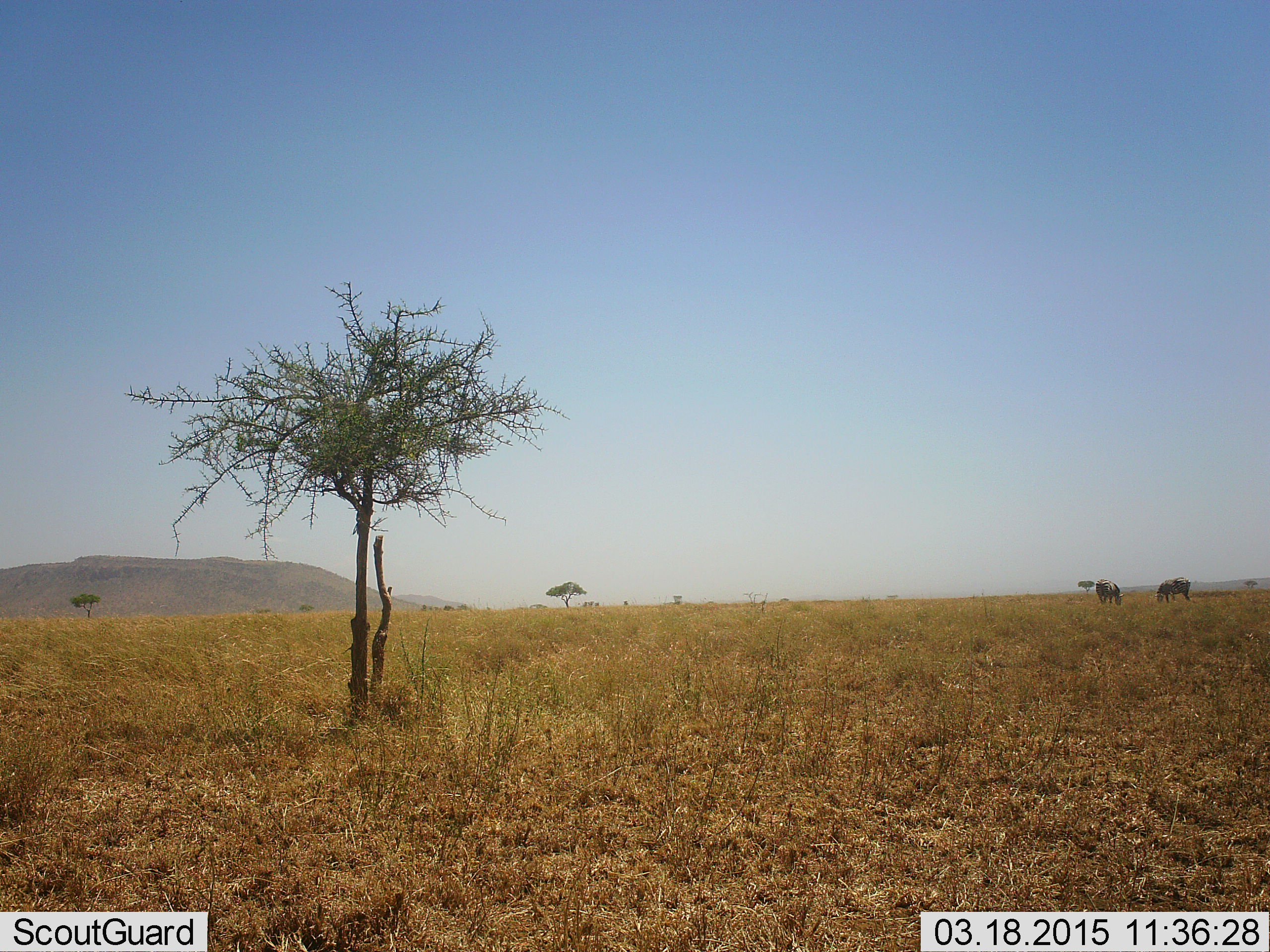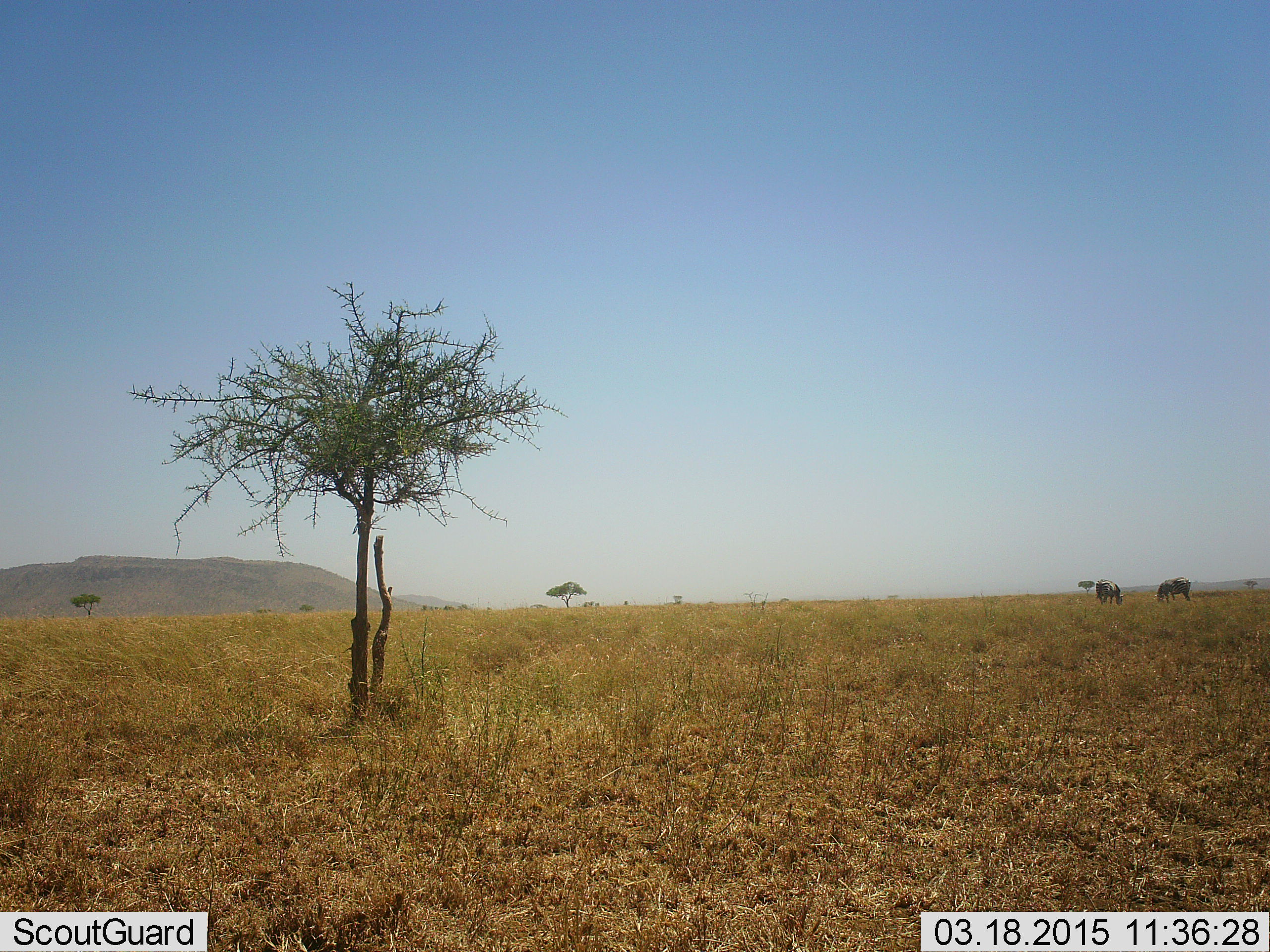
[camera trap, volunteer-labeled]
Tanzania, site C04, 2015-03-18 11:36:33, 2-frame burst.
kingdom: Animalia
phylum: Chordata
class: Mammalia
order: Perissodactyla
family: Equidae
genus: Equus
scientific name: Equus quagga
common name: plains zebra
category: zebra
Zebra (plains zebra) (Equus quagga), count 2. Behavior (volunteer vote fractions): standing 17%, resting 0%, moving 0%, interacting 0%. Young present (vote fraction): 0%. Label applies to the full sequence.